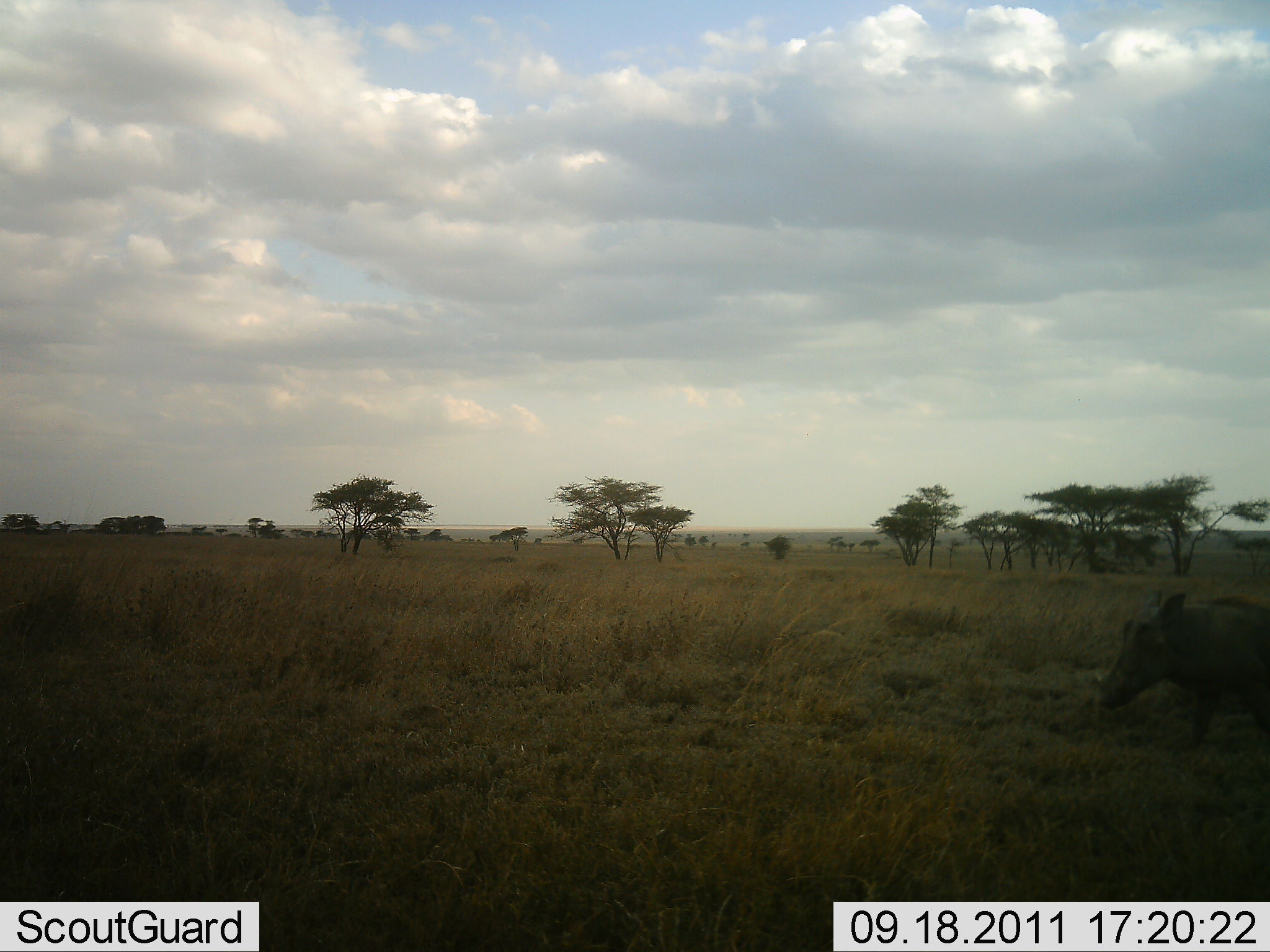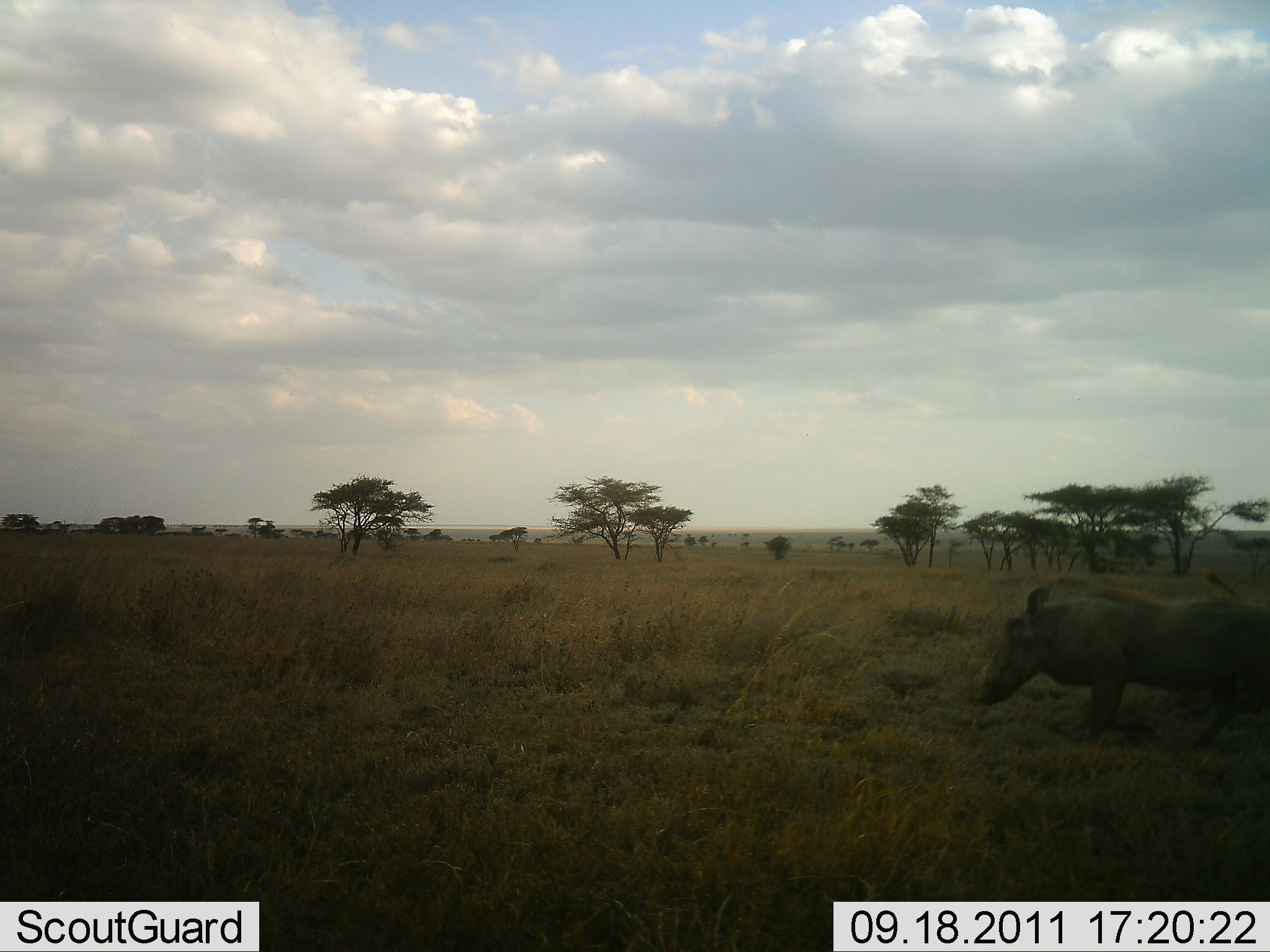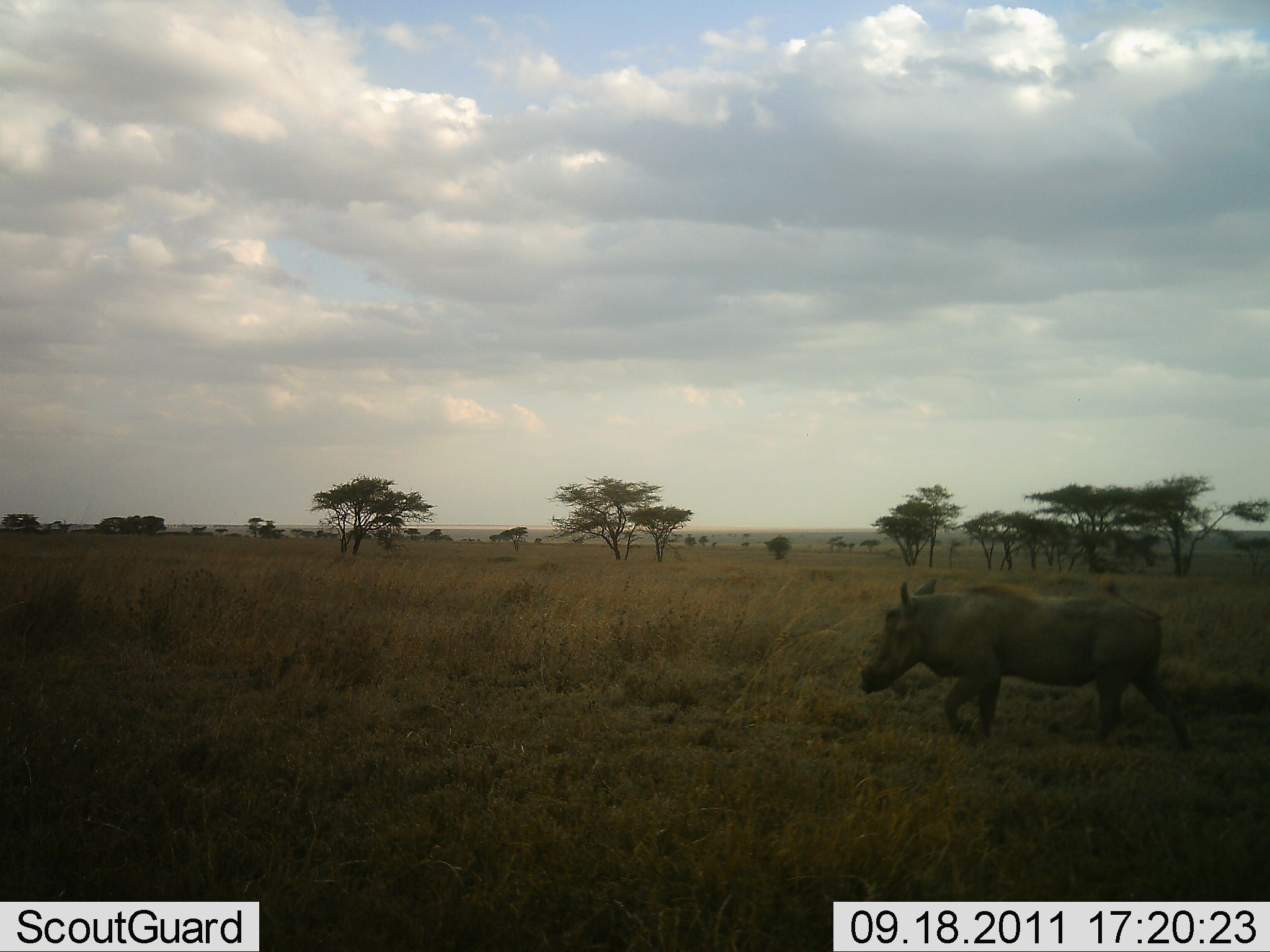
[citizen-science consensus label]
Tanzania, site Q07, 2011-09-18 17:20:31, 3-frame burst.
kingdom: Animalia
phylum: Chordata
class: Mammalia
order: Artiodactyla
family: Suidae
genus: Phacochoerus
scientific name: Phacochoerus africanus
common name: warthog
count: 1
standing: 0%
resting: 0%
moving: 100%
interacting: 0%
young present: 0%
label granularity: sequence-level